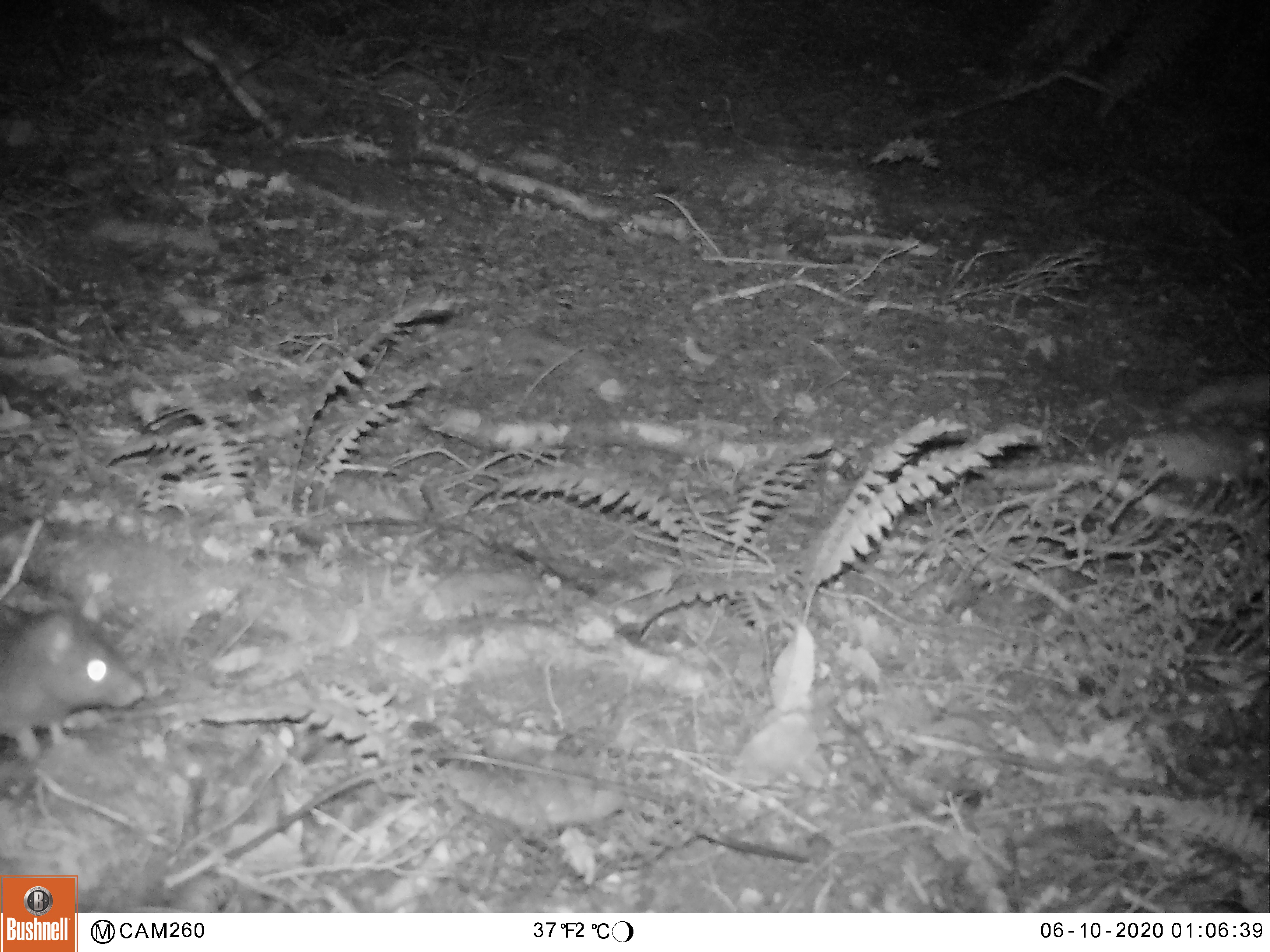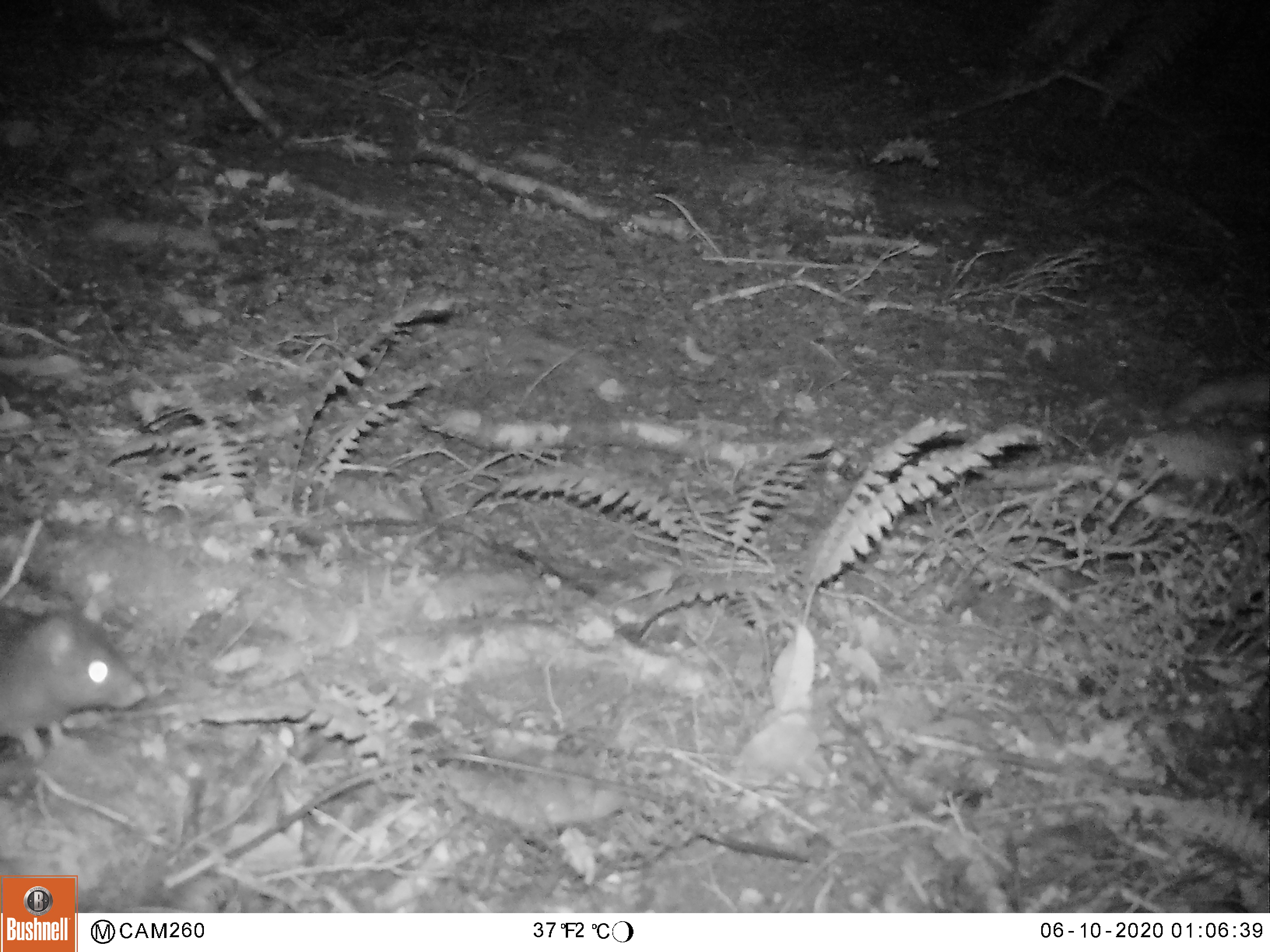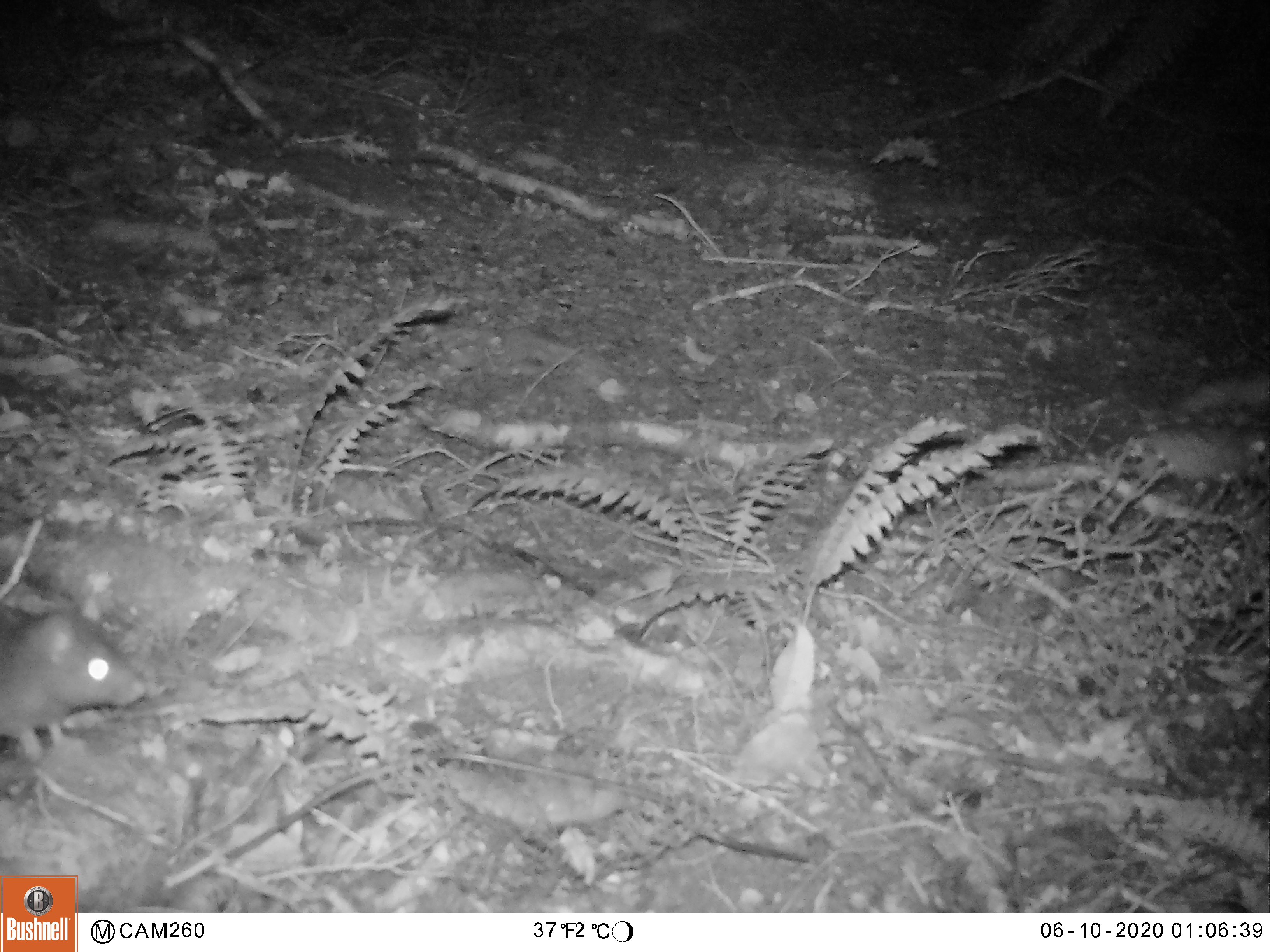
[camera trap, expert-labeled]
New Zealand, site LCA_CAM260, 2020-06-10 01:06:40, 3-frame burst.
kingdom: Animalia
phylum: Chordata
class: Mammalia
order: Rodentia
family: Muridae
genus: Rattus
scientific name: Rattus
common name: rat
Rat (Rattus).